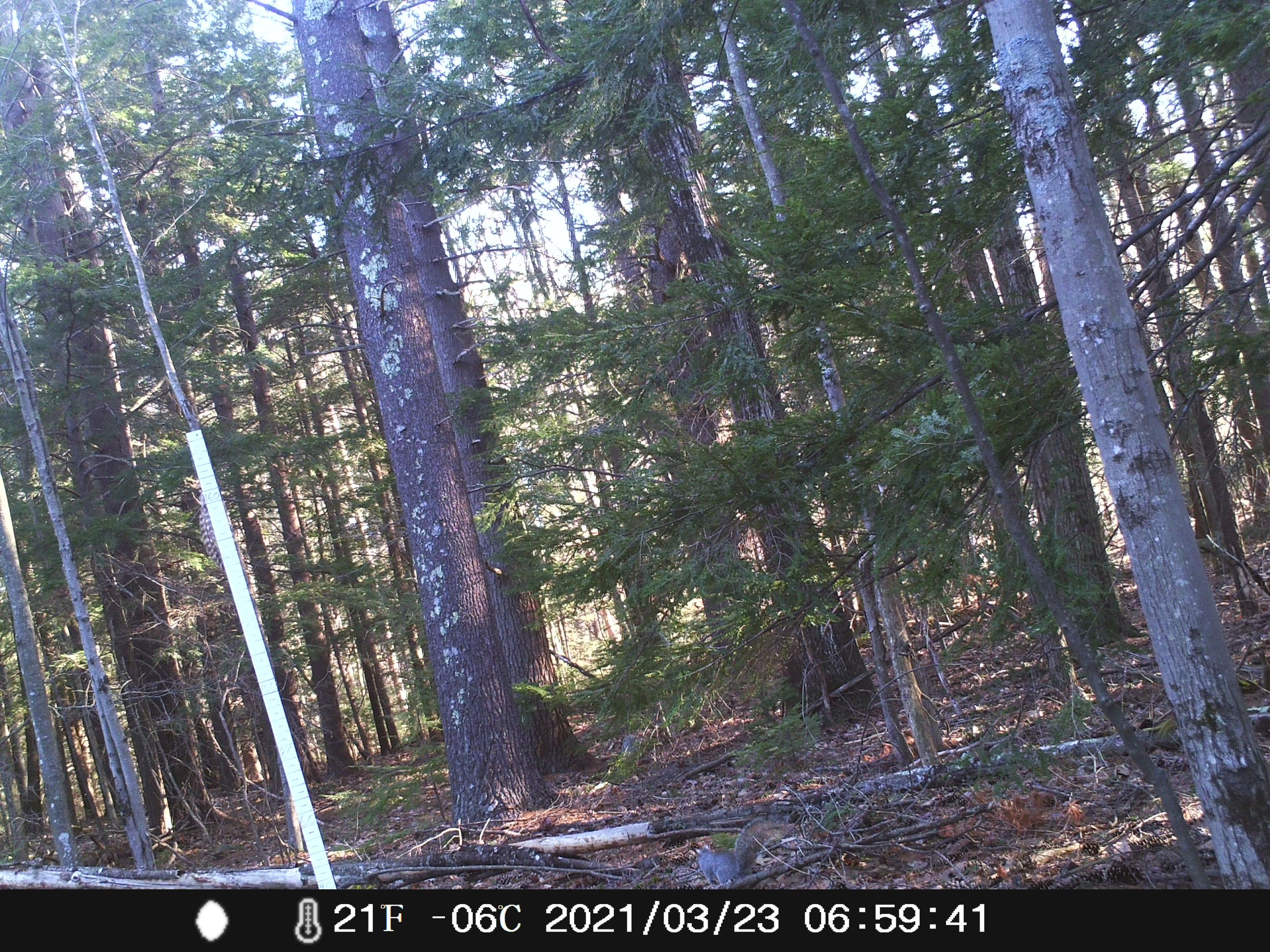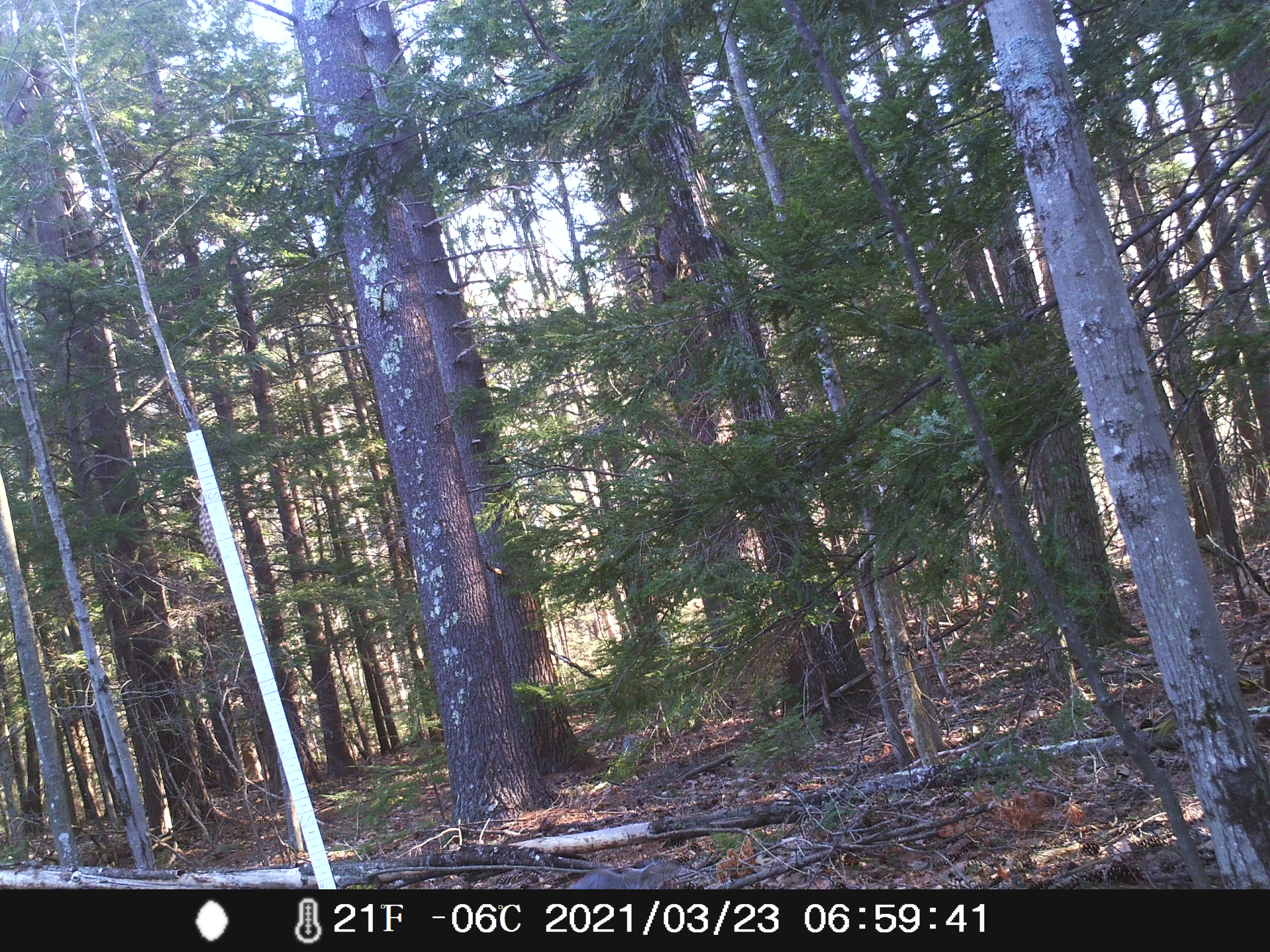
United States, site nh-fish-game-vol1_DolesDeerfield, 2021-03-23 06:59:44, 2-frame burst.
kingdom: Animalia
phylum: Chordata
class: Mammalia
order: Rodentia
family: Sciuridae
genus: Sciurus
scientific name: Sciurus carolinensis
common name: gray squirrel